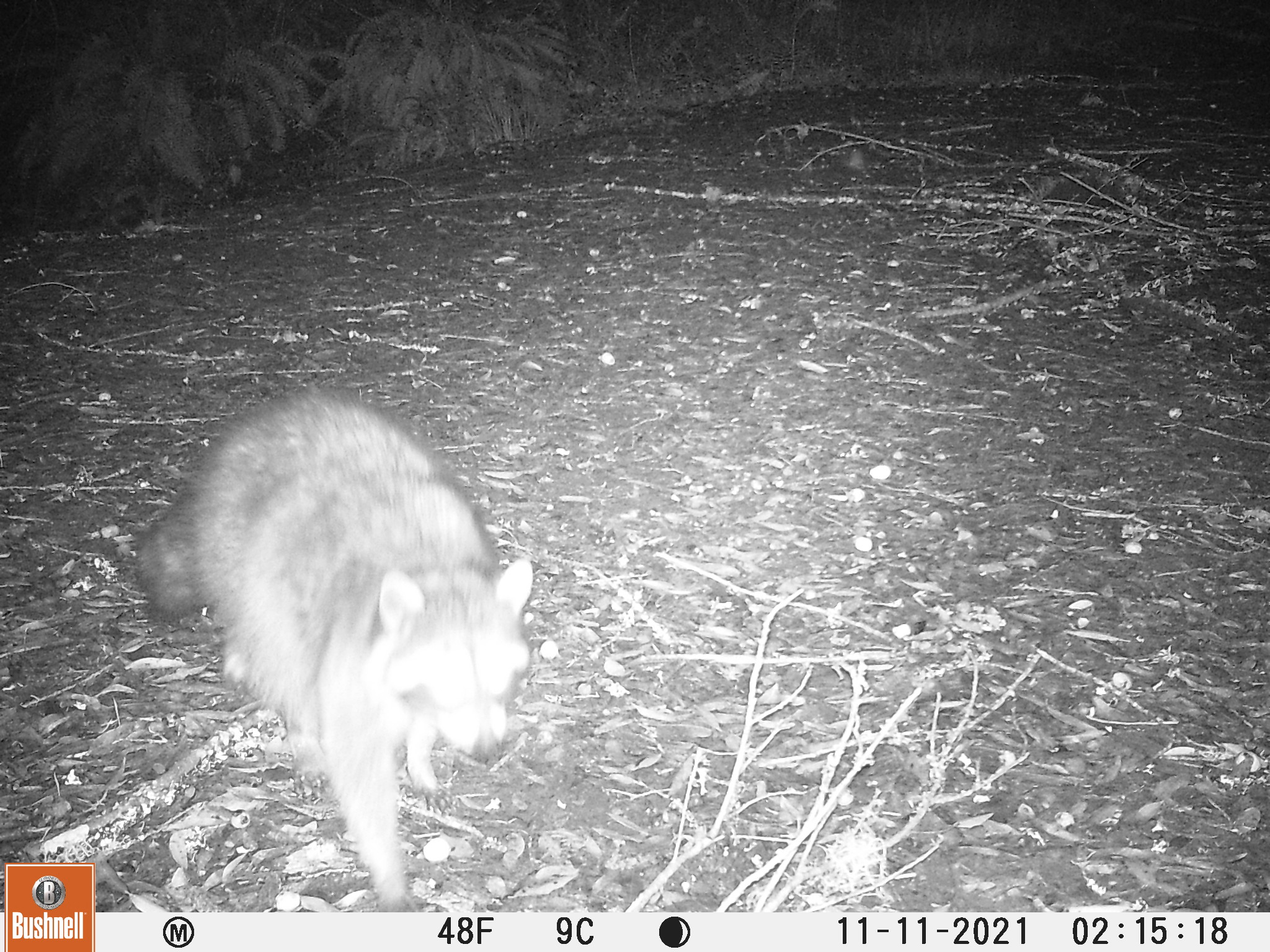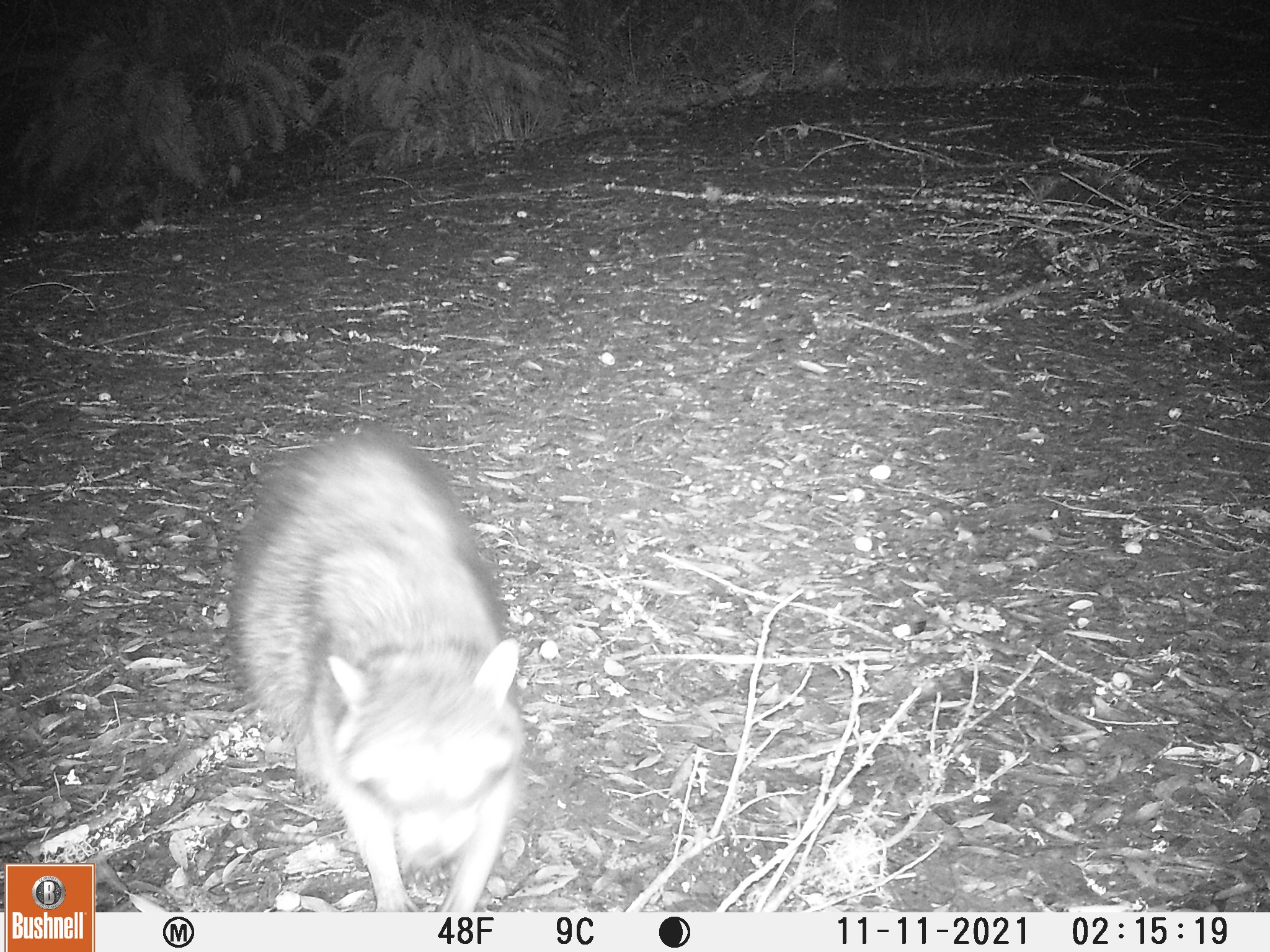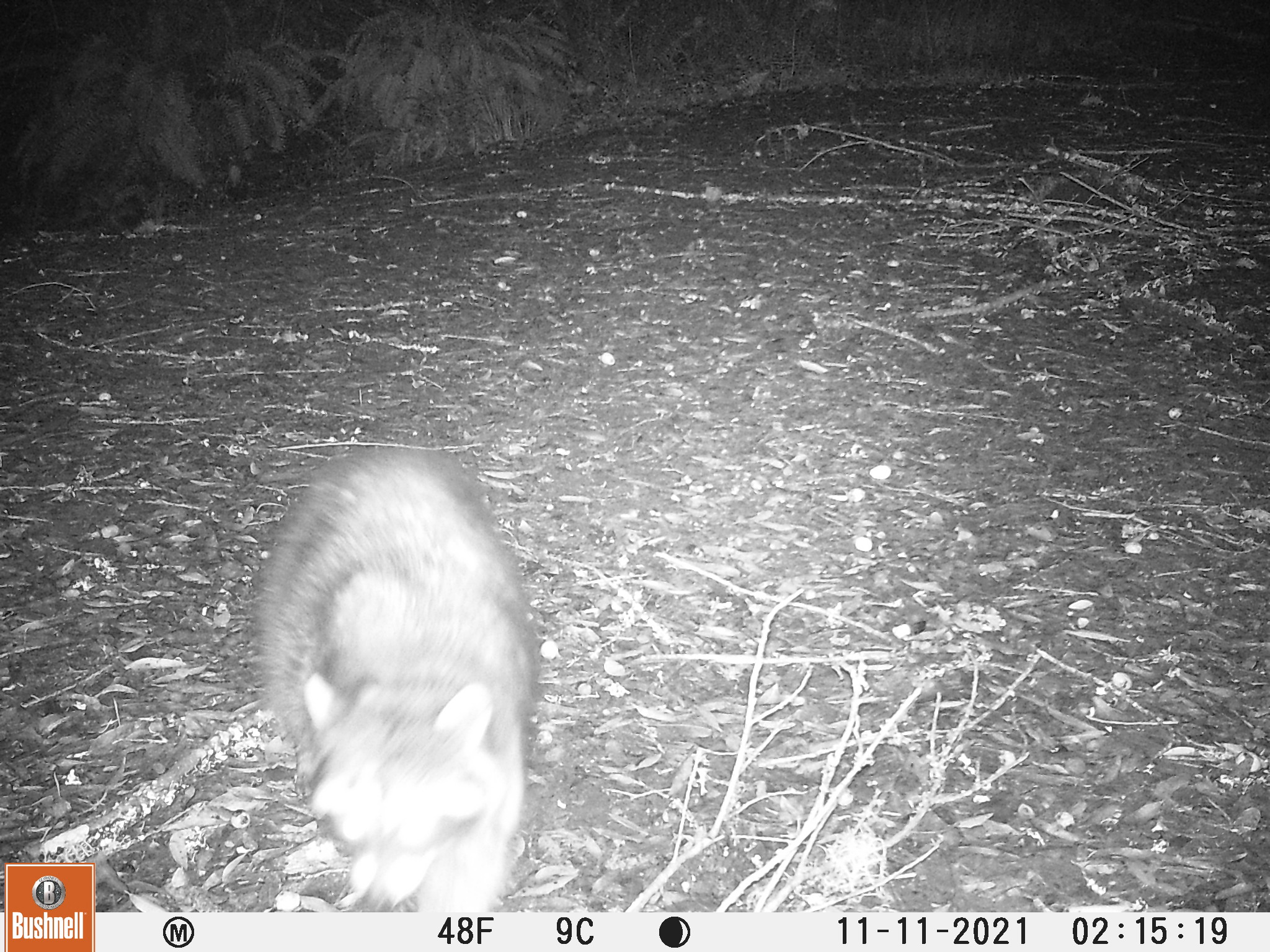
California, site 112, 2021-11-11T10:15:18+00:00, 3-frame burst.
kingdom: Animalia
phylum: Chordata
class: Mammalia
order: Carnivora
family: Procyonidae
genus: Procyon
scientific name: Procyon lotor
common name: raccoon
Raccoon (Procyon lotor).